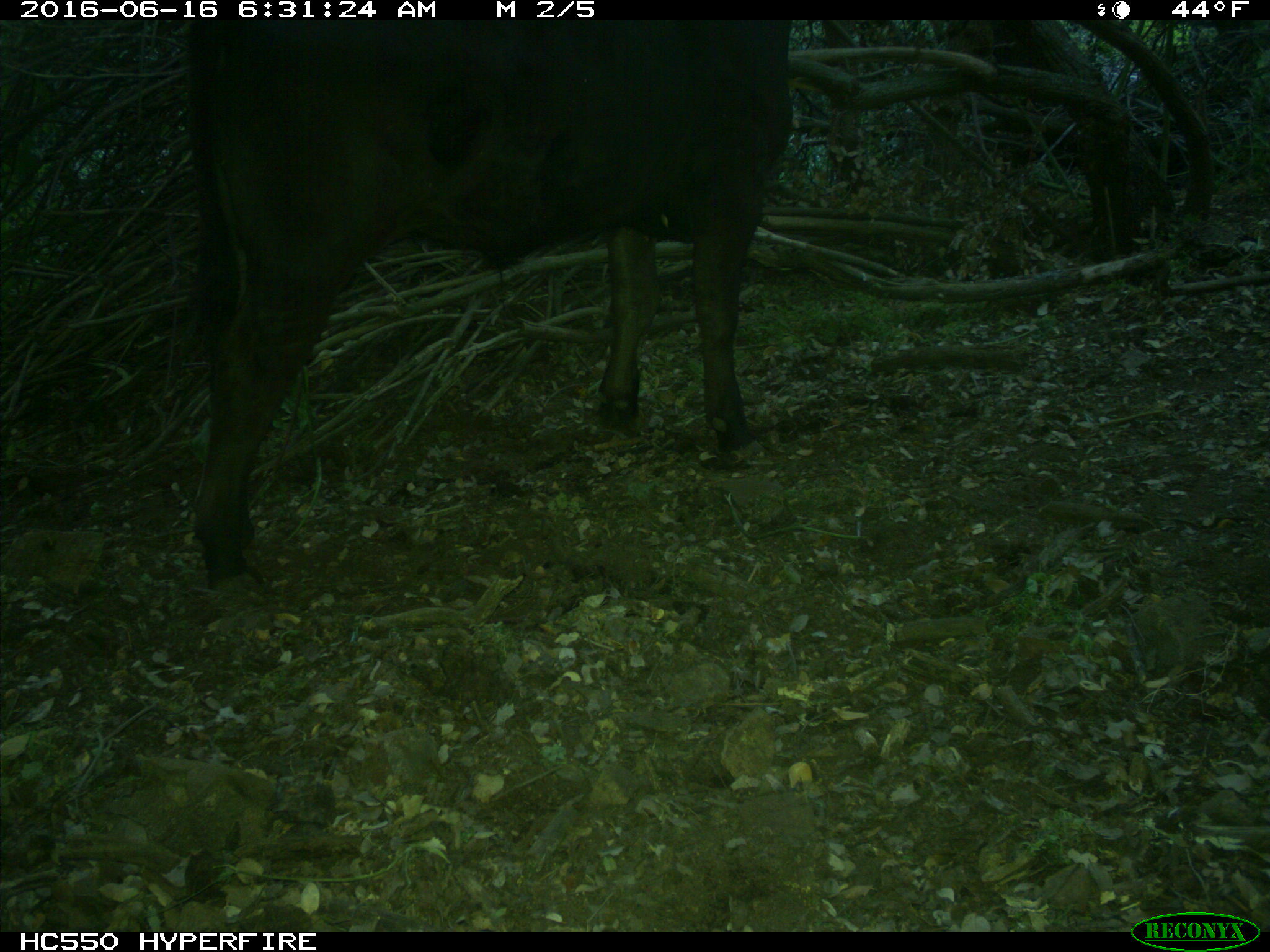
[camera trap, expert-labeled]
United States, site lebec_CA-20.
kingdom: Animalia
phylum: Chordata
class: Mammalia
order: Artiodactyla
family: Bovidae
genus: Bos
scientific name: Bos taurus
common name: domestic cow